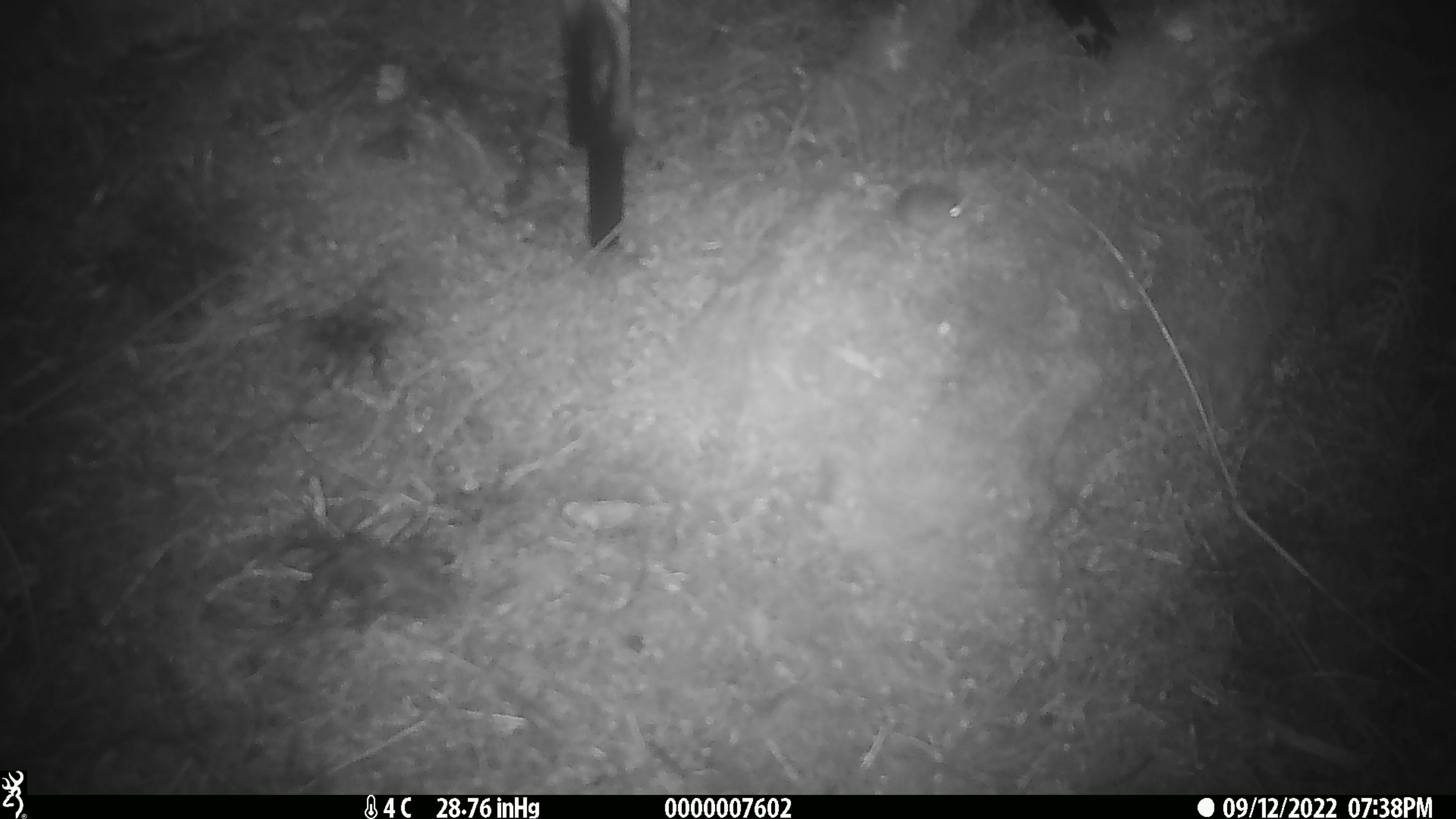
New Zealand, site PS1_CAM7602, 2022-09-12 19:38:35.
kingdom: Animalia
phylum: Chordata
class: Mammalia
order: Rodentia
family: Muridae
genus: Mus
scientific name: Mus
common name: mouse